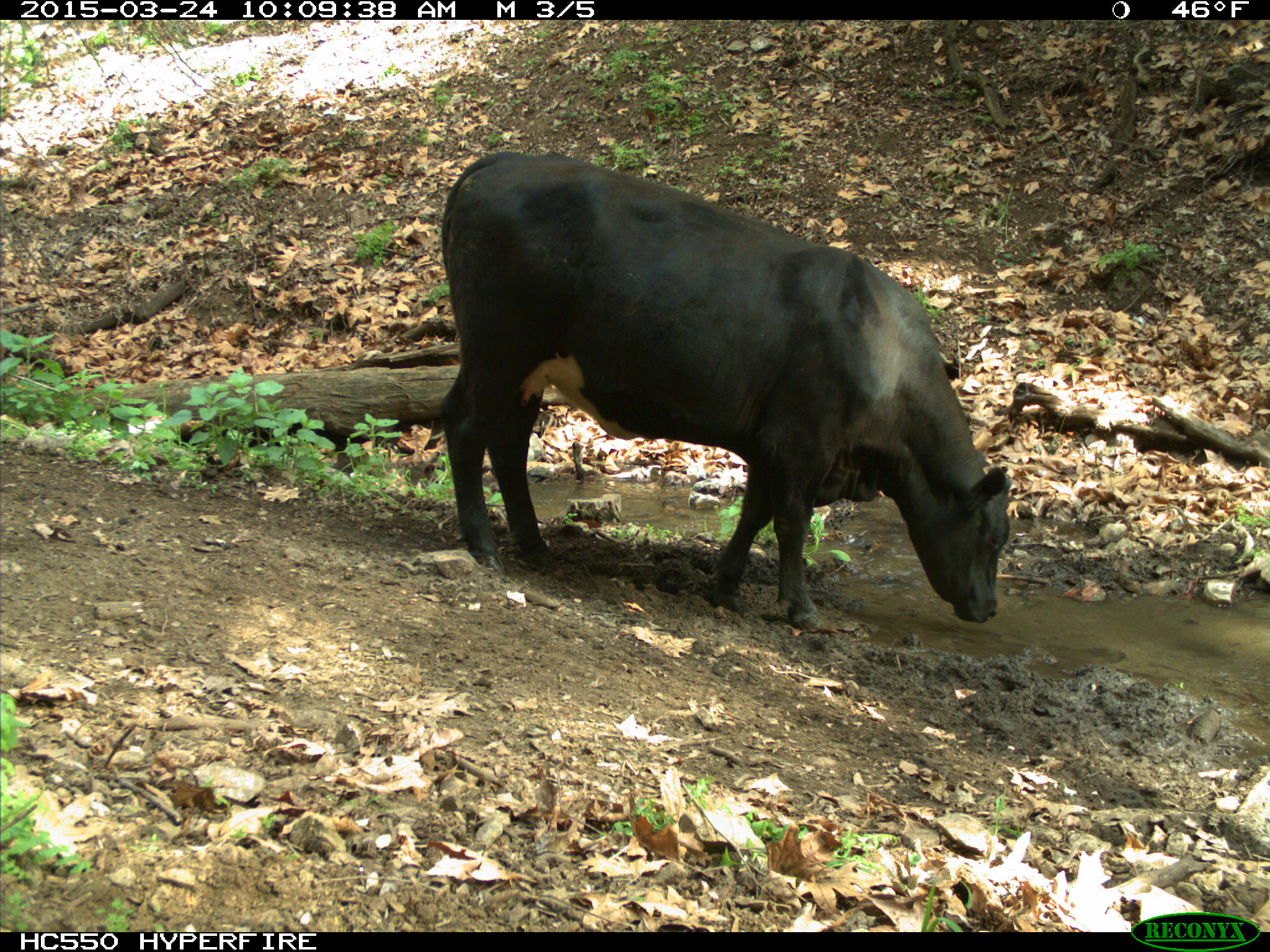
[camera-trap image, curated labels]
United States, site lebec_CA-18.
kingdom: Animalia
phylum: Chordata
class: Mammalia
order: Artiodactyla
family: Bovidae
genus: Bos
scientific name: Bos taurus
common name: domestic cow